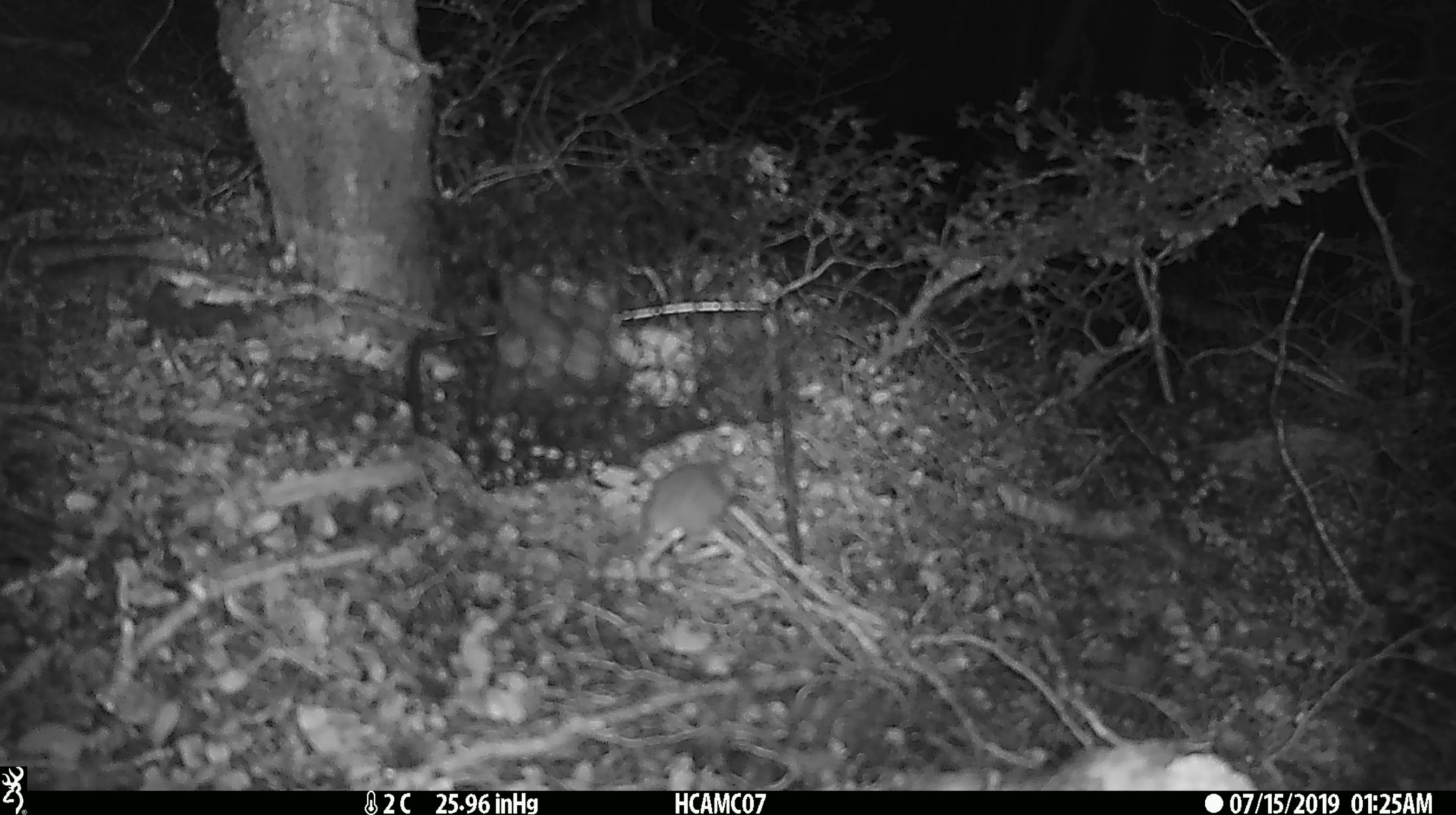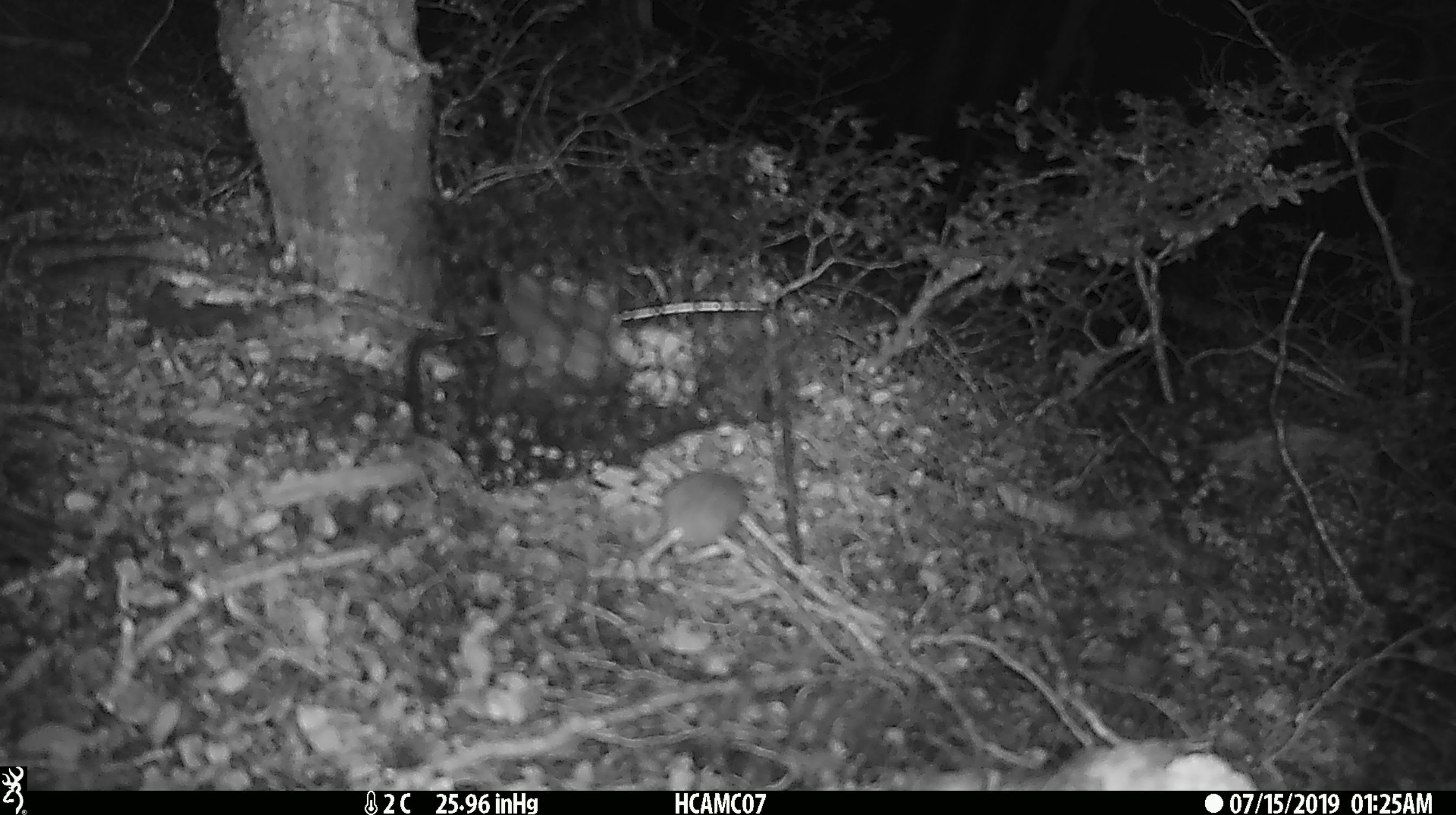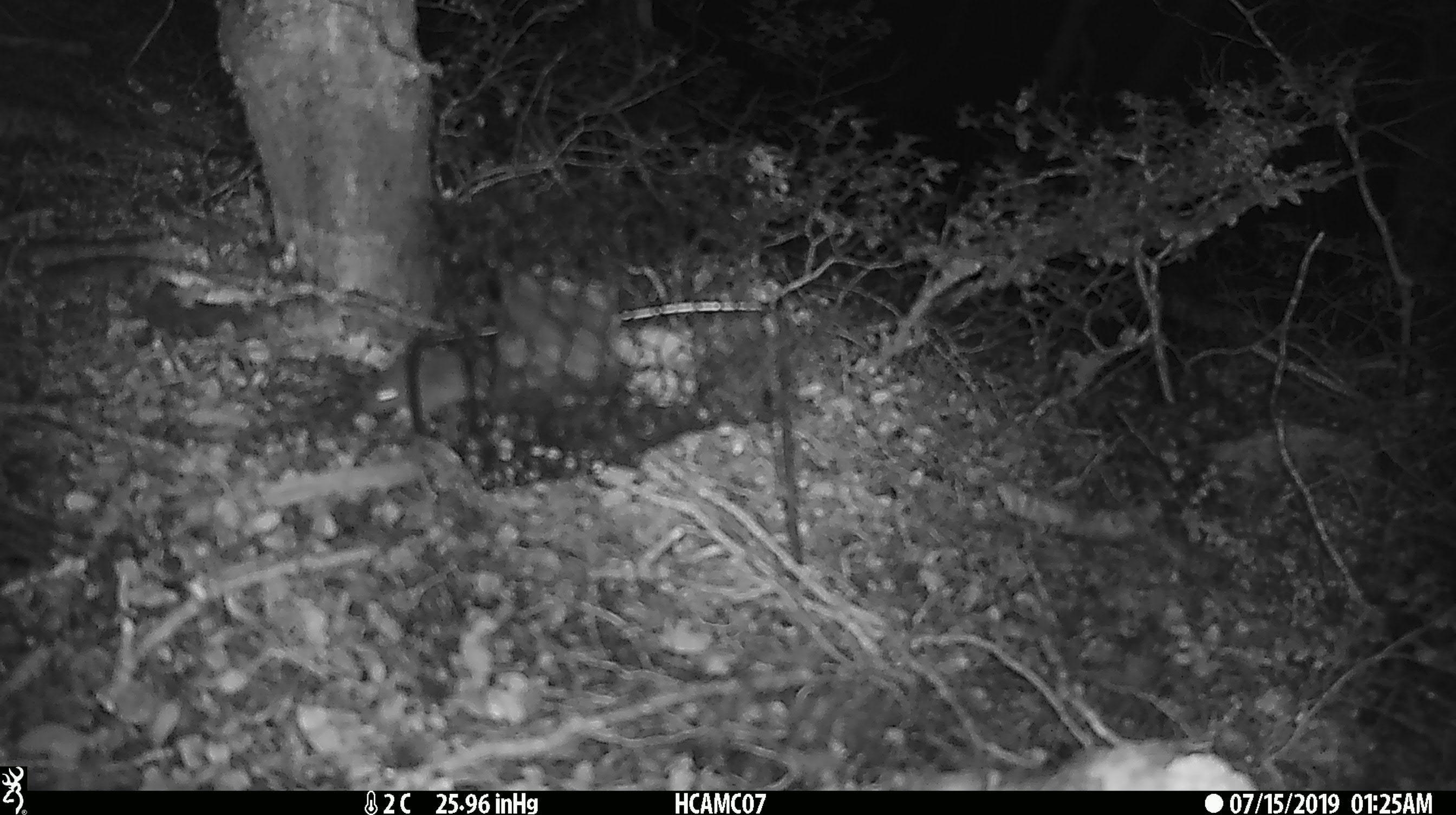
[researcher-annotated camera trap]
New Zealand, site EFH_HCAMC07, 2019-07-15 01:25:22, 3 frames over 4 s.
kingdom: Animalia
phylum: Chordata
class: Mammalia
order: Rodentia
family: Muridae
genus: Mus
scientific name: Mus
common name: mouse